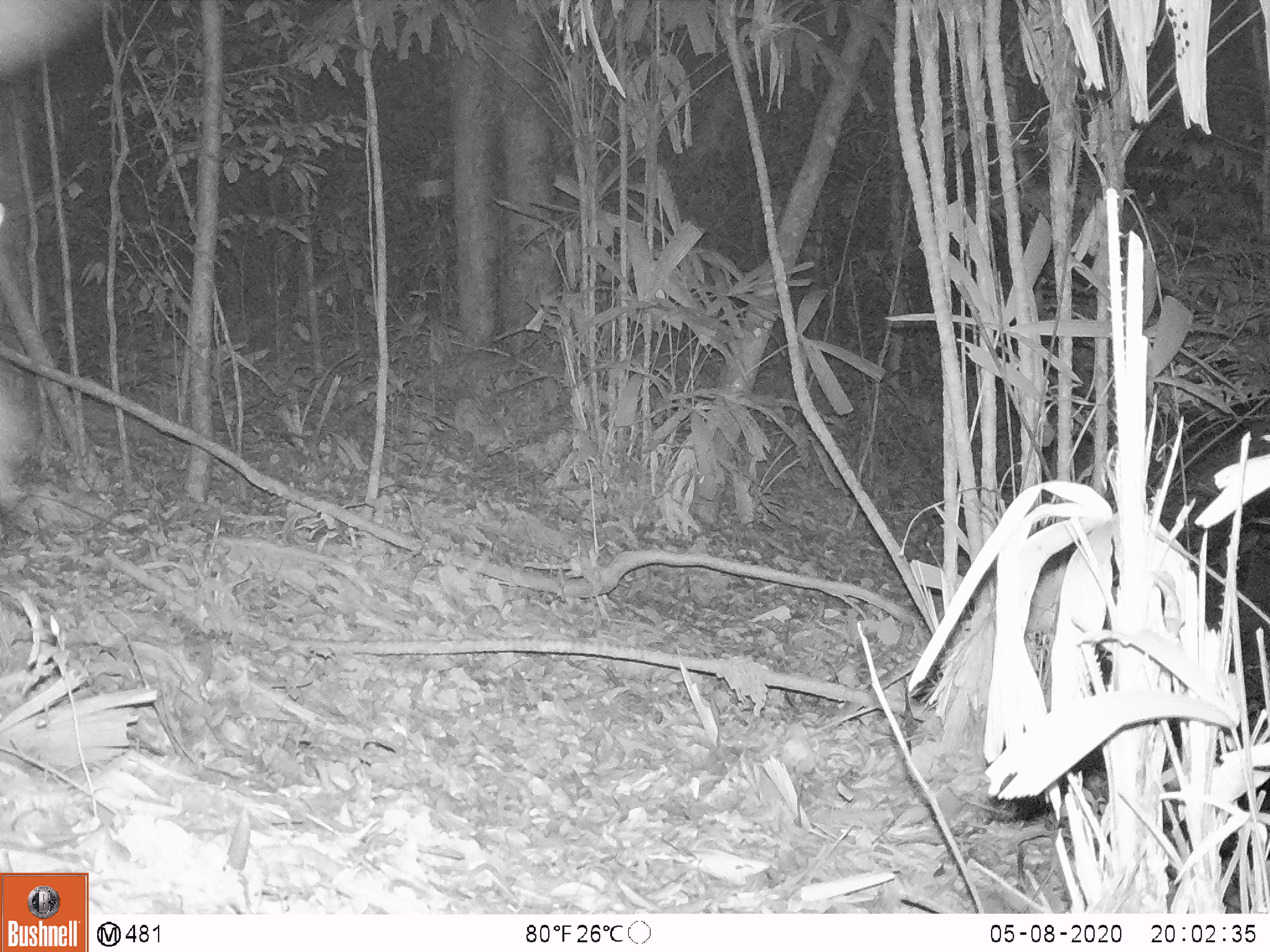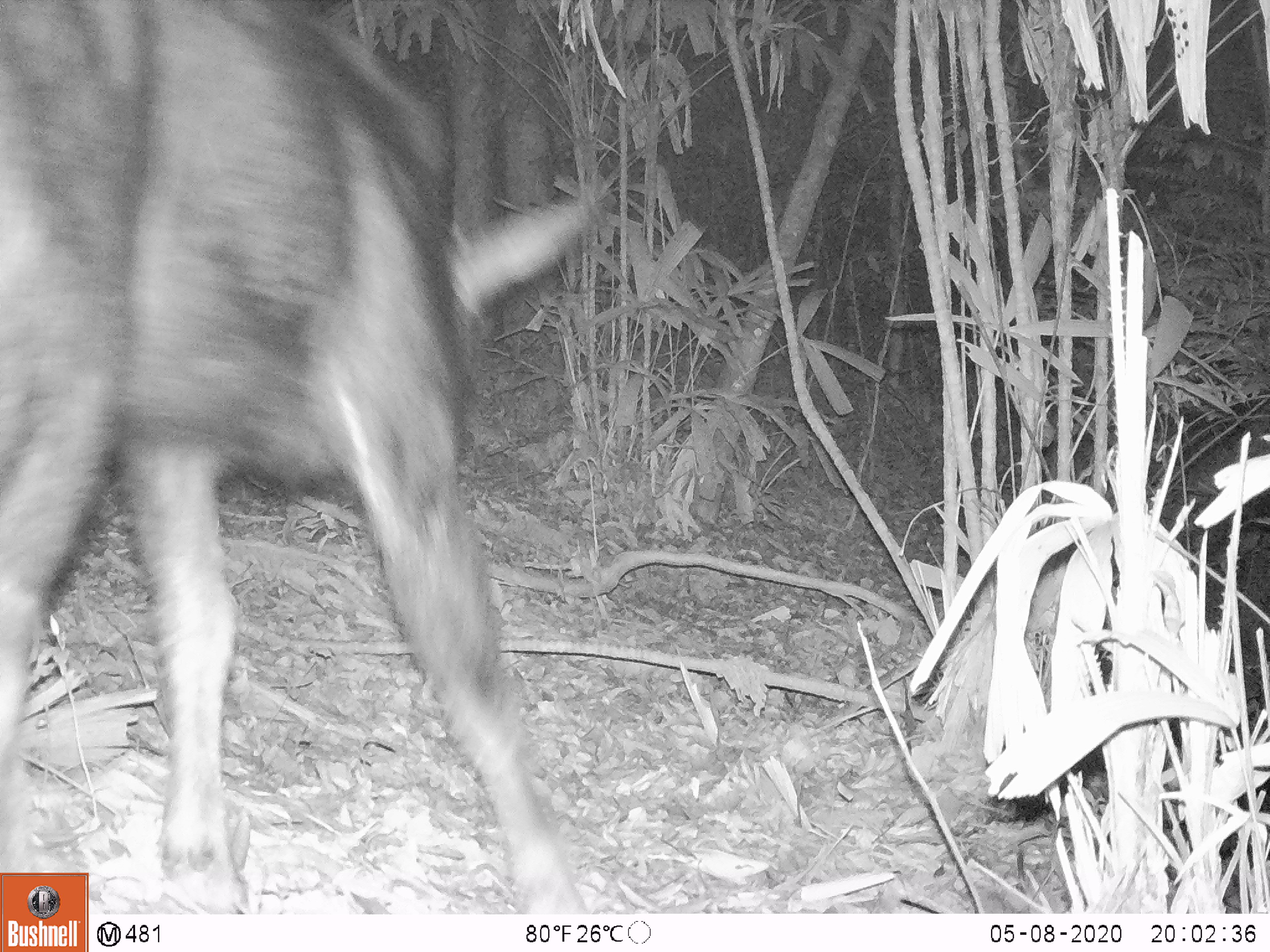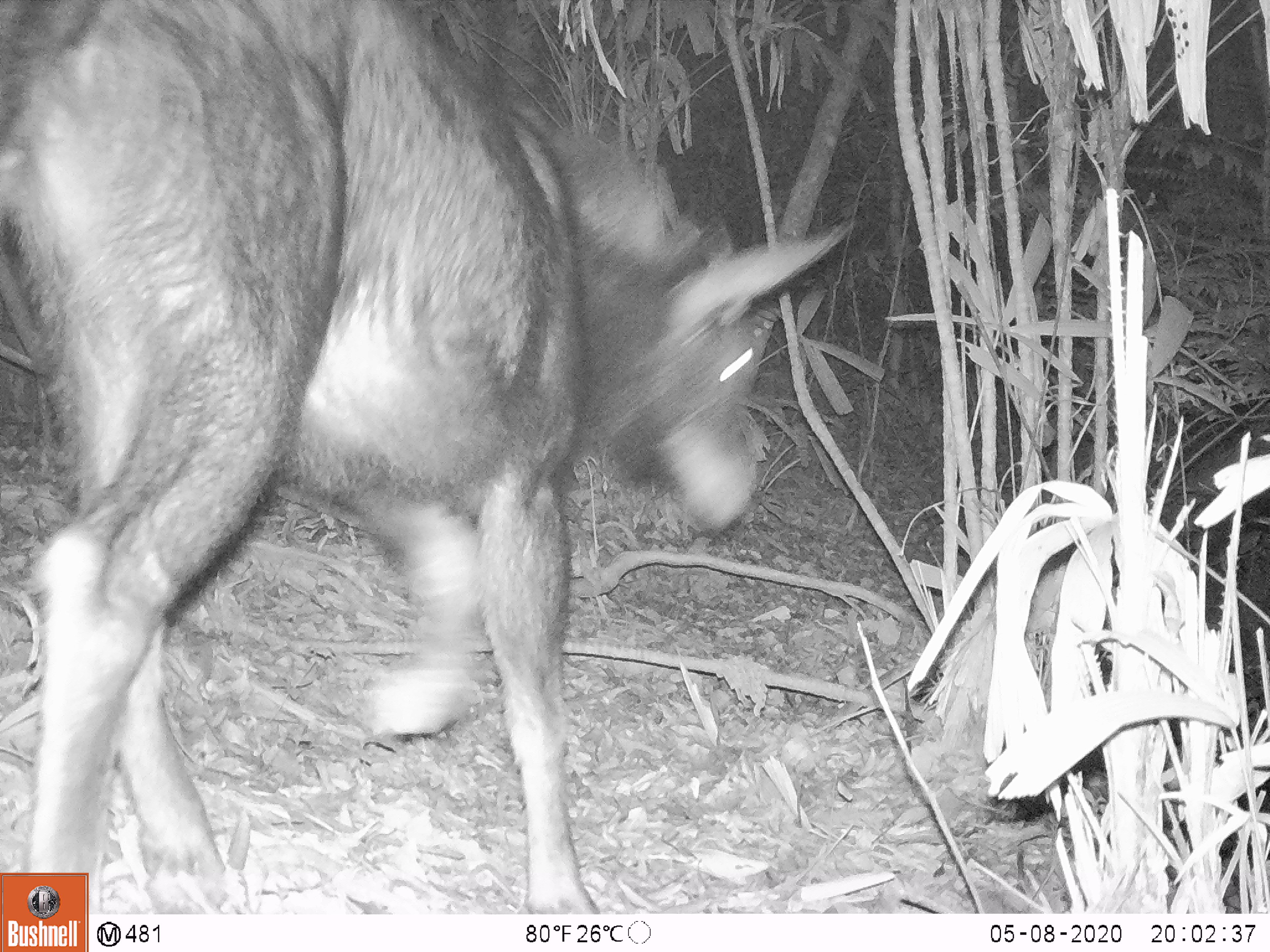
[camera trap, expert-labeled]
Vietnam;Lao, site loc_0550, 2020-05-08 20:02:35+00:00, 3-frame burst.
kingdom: Animalia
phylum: Chordata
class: Mammalia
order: Artiodactyla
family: Bovidae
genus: Capricornis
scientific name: Capricornis sumatraensis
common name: chinese serow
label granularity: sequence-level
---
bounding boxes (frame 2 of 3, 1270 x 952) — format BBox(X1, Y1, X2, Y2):
chinese serow: BBox(0, 0, 595, 914)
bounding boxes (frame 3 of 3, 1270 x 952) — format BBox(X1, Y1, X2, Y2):
chinese serow: BBox(0, 0, 851, 914)